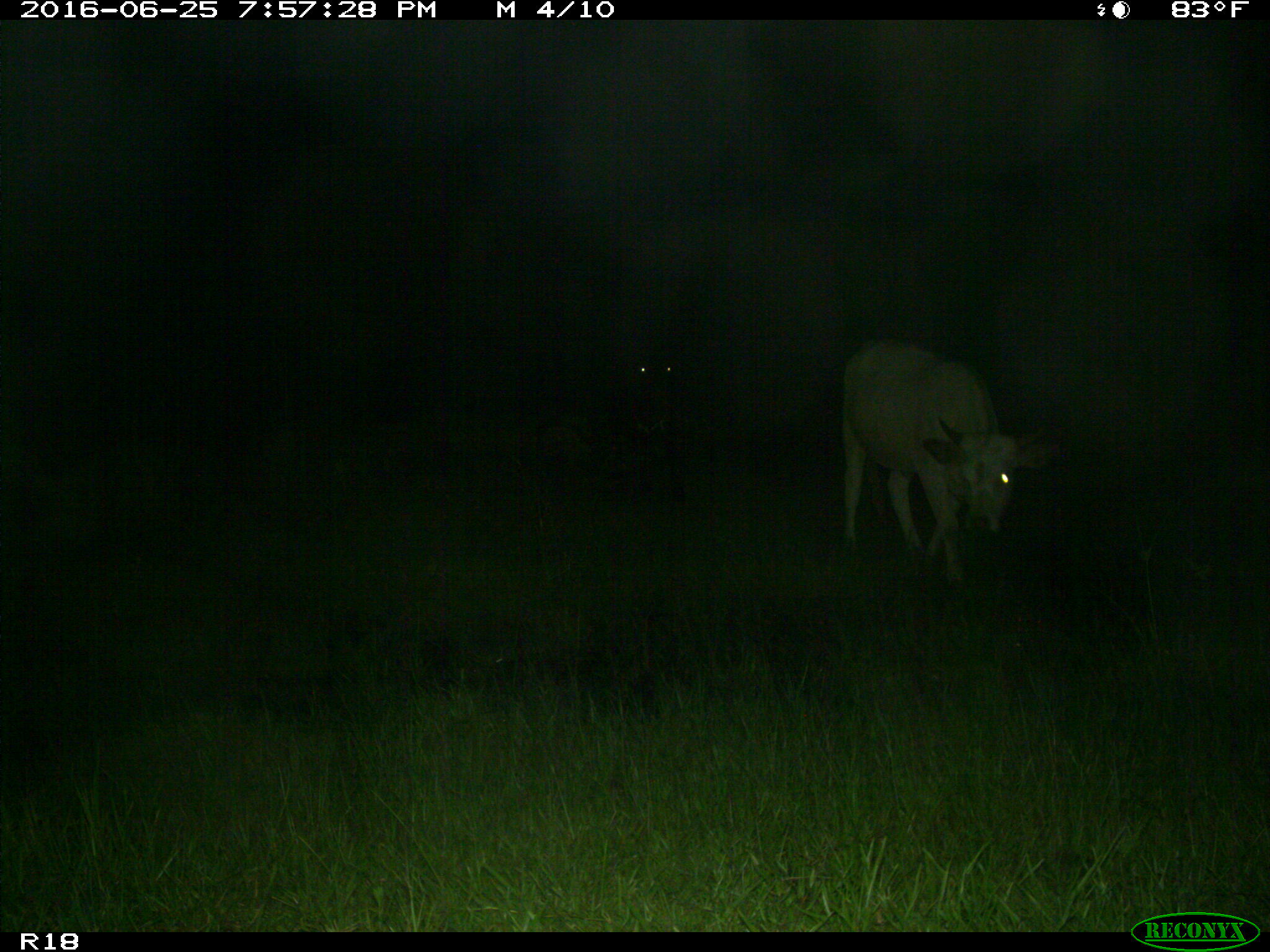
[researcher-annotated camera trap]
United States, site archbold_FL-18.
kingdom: Animalia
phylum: Chordata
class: Mammalia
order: Artiodactyla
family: Bovidae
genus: Bos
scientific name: Bos taurus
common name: domestic cow